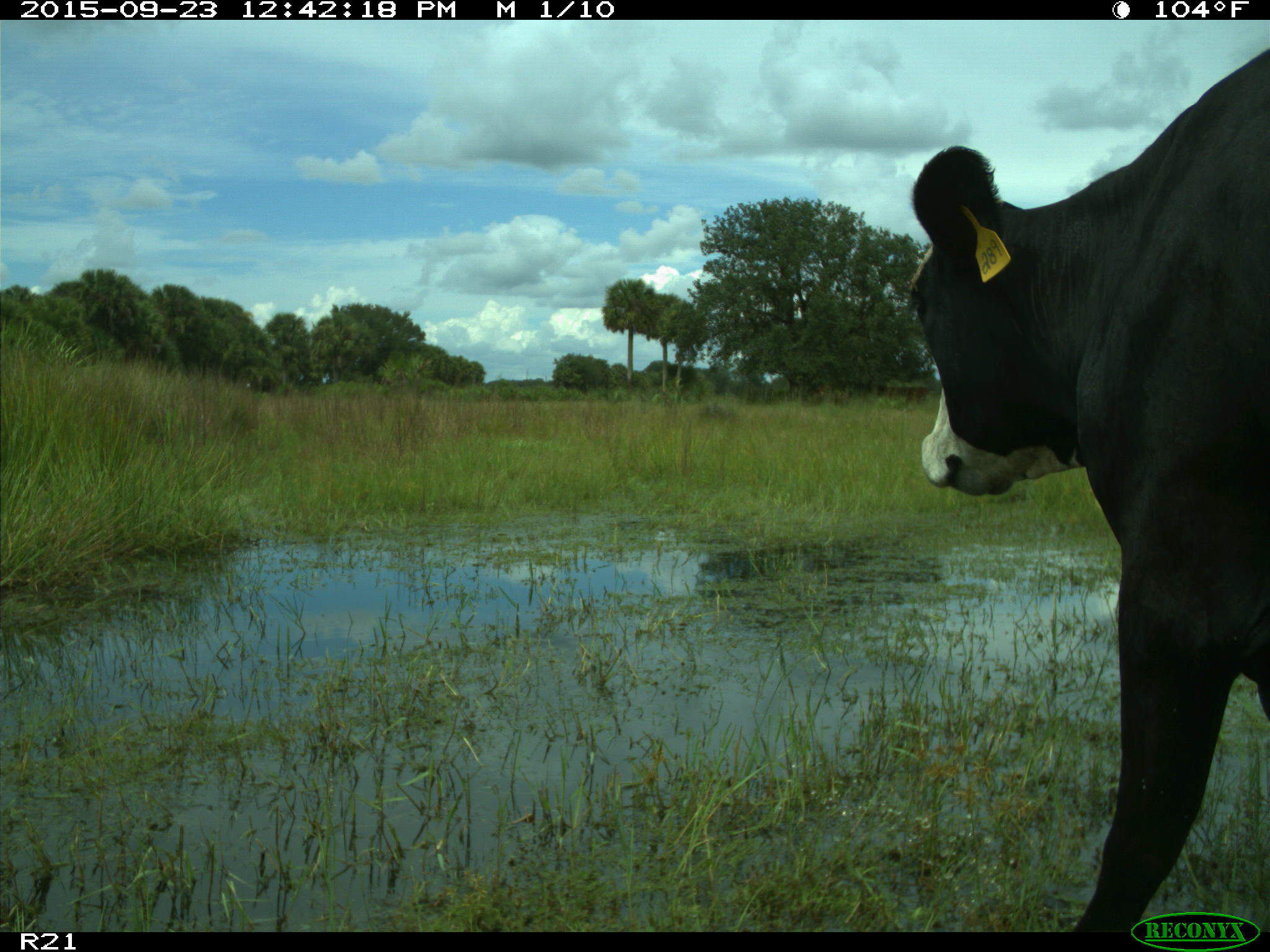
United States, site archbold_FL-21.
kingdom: Animalia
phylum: Chordata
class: Mammalia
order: Artiodactyla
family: Bovidae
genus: Bos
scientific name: Bos taurus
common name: domestic cow